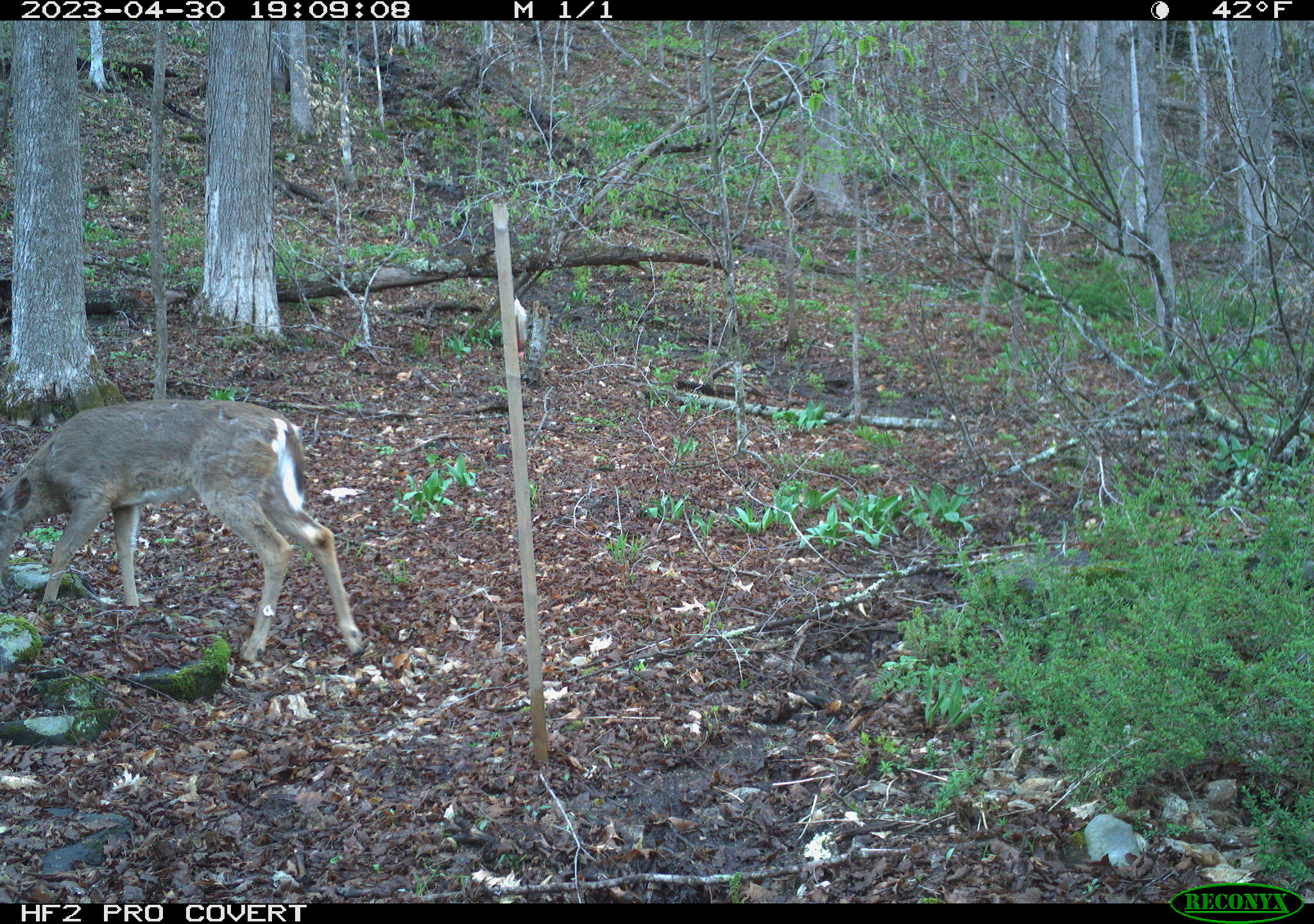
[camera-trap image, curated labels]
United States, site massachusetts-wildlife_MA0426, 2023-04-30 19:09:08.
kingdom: Animalia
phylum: Chordata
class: Mammalia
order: Artiodactyla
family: Cervidae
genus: Odocoileus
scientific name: Odocoileus virginianus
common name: white-tailed deer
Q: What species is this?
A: White-tailed deer (Odocoileus virginianus).